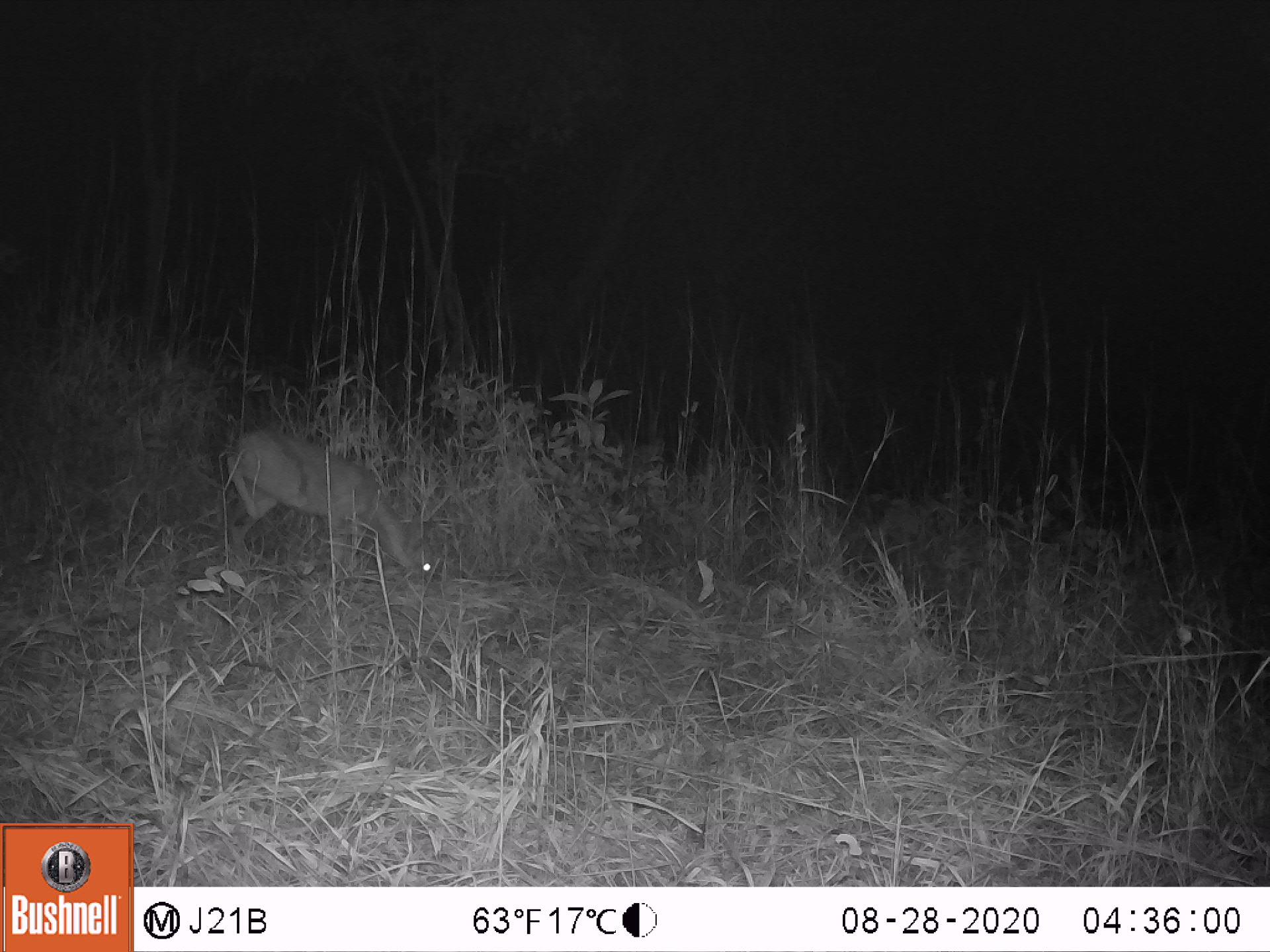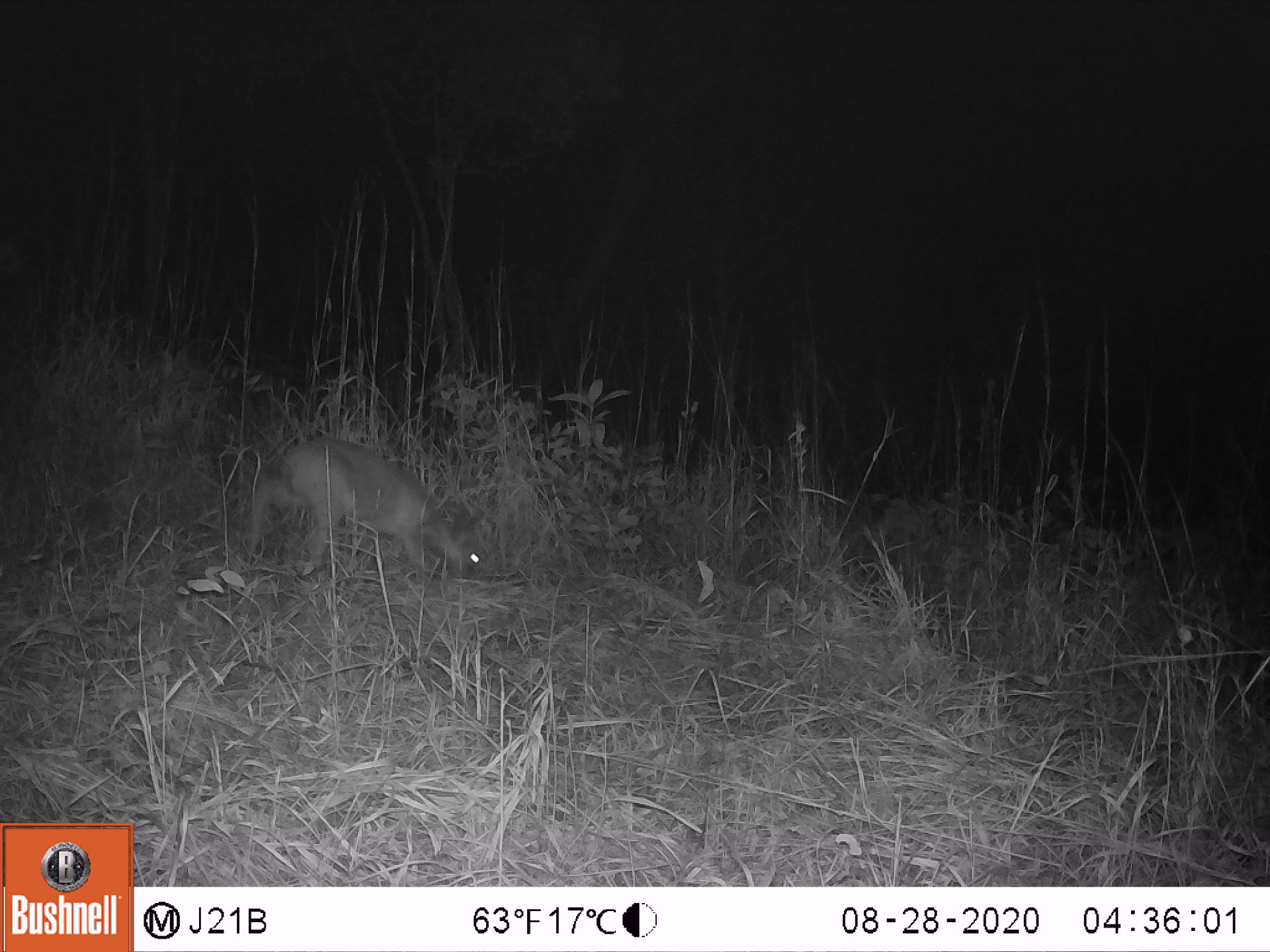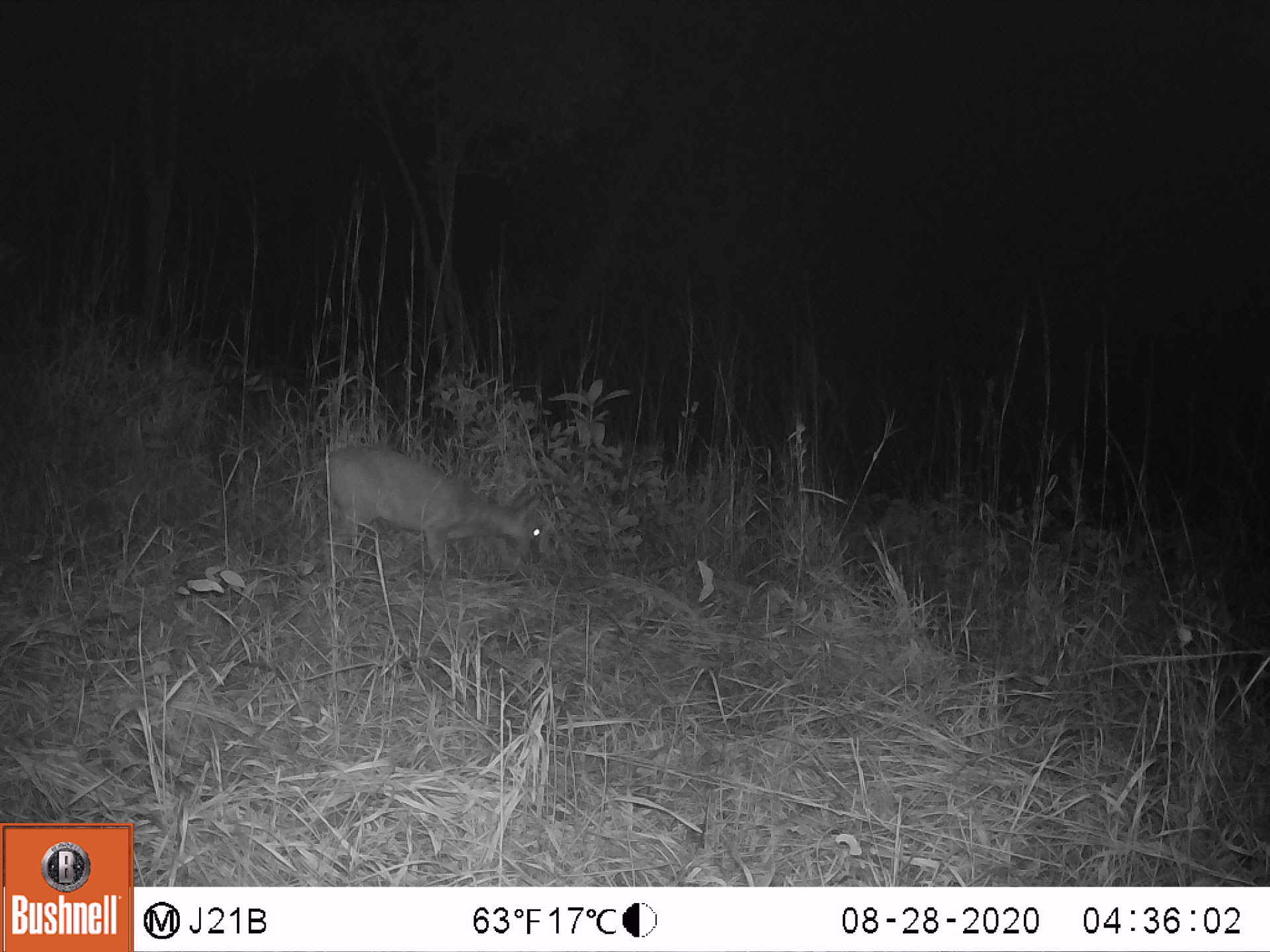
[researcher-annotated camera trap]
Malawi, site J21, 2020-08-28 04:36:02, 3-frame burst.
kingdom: Animalia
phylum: Chordata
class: Mammalia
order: Artiodactyla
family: Bovidae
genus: Sylvicapra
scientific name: Sylvicapra grimmia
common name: common duiker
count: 1